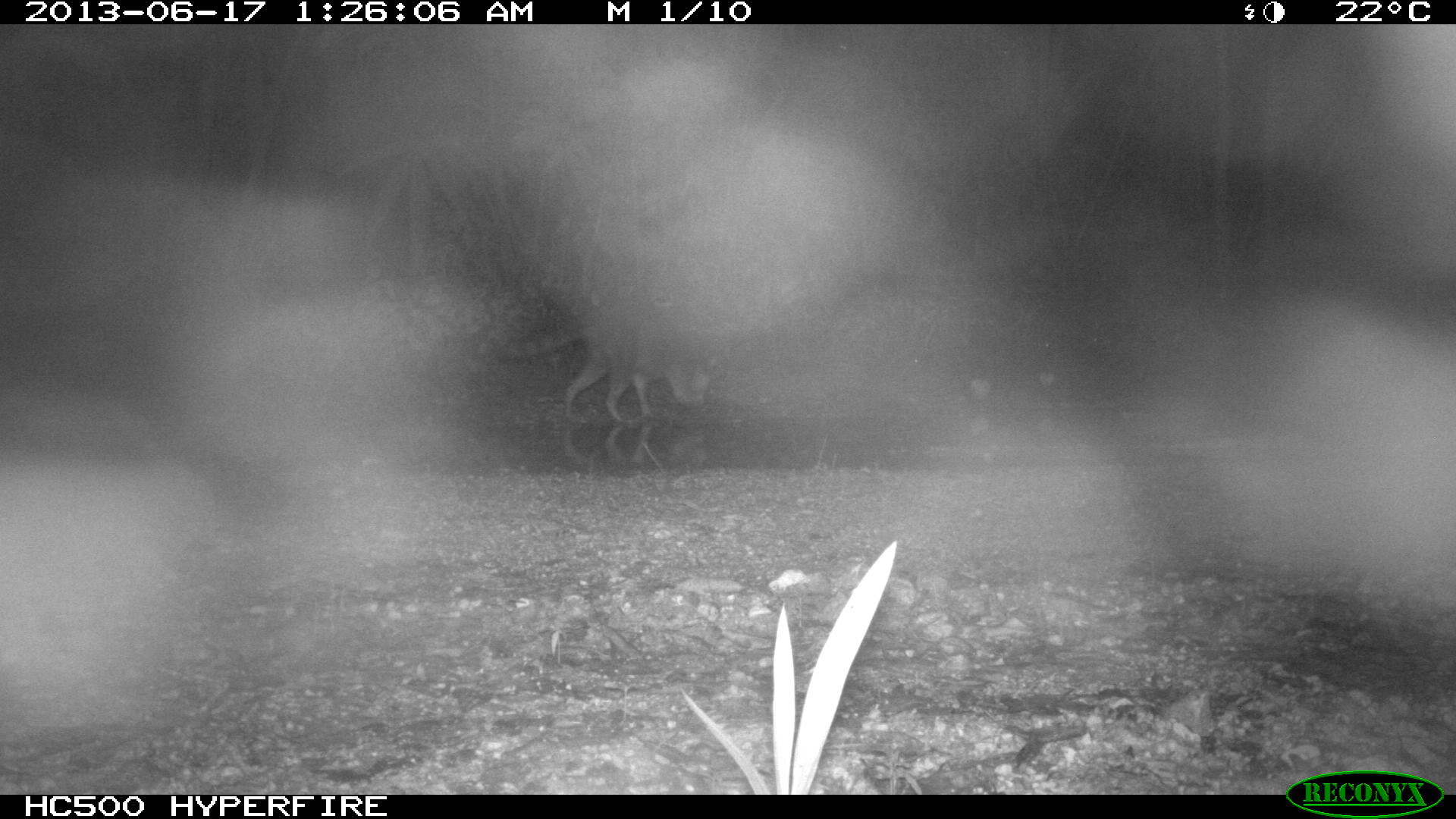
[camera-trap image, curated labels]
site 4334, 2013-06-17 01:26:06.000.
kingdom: Animalia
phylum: Chordata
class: Mammalia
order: Carnivora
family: Procyonidae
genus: Procyon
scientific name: Procyon lotor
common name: common raccoon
Procyon lotor (common raccoon), count 1.